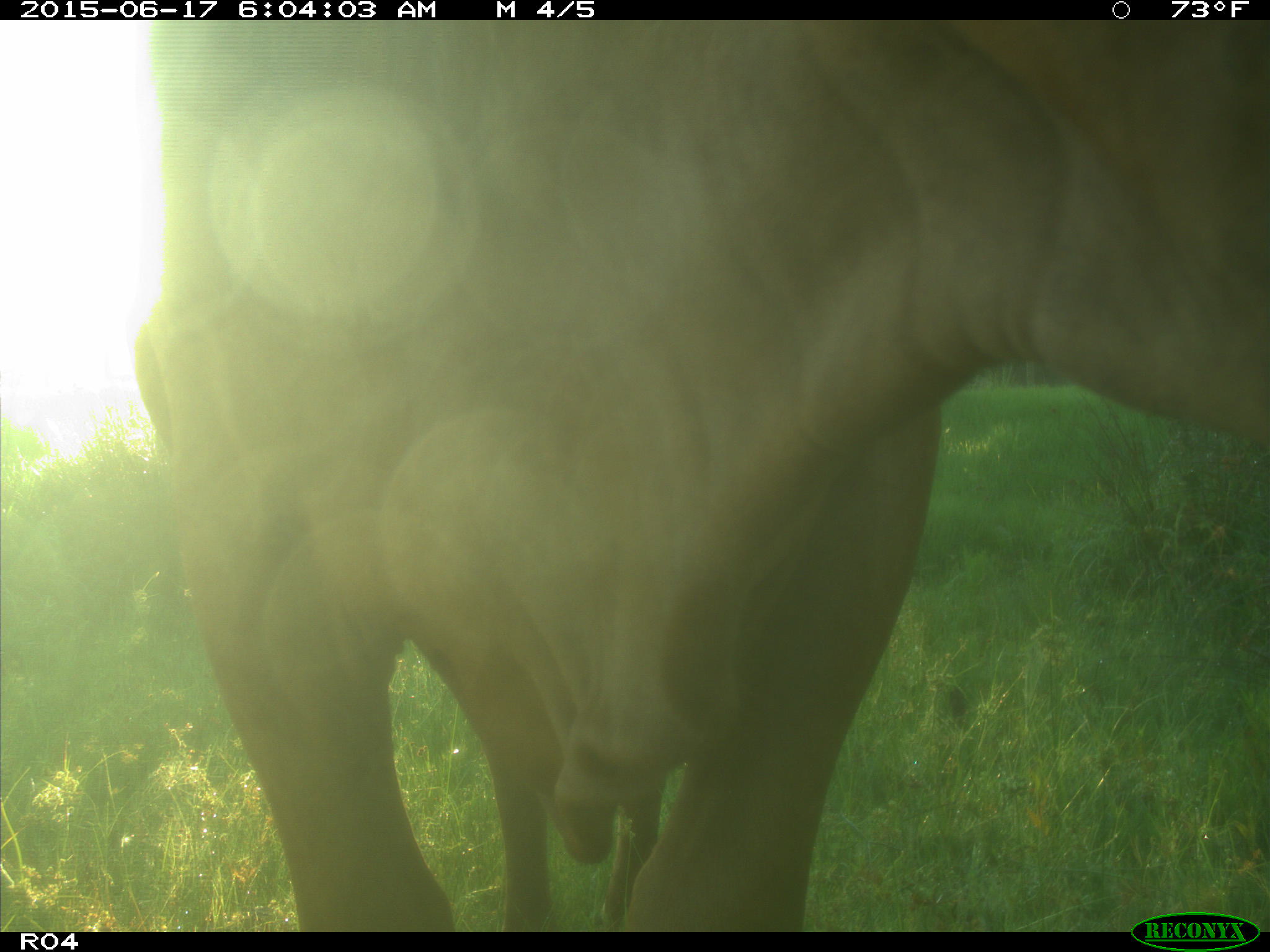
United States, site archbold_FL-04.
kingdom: Animalia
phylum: Chordata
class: Mammalia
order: Artiodactyla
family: Bovidae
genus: Bos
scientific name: Bos taurus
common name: domestic cow